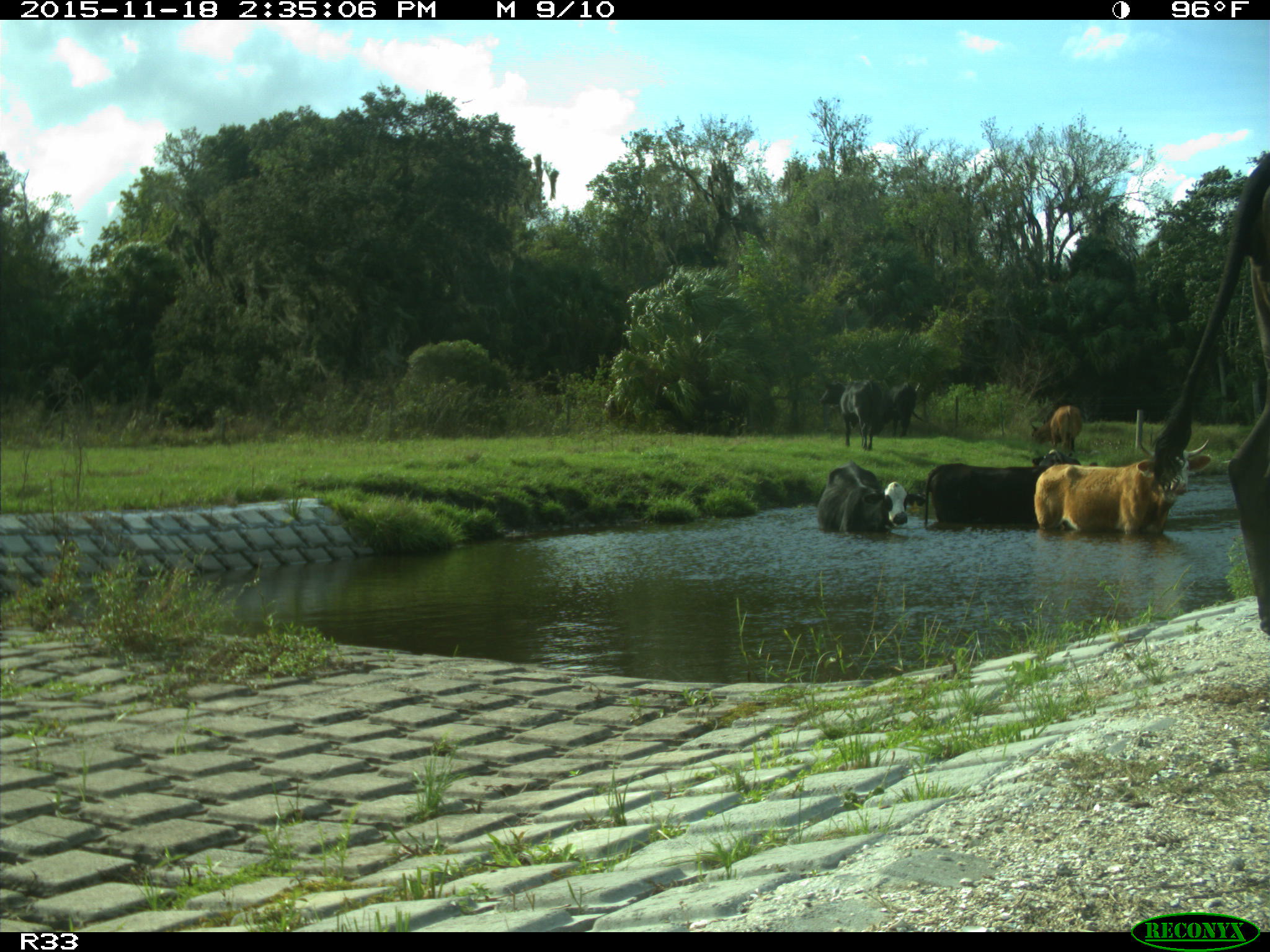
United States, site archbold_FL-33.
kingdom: Animalia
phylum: Chordata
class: Mammalia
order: Artiodactyla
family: Bovidae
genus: Bos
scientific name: Bos taurus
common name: domestic cow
Bos taurus (domestic cow).